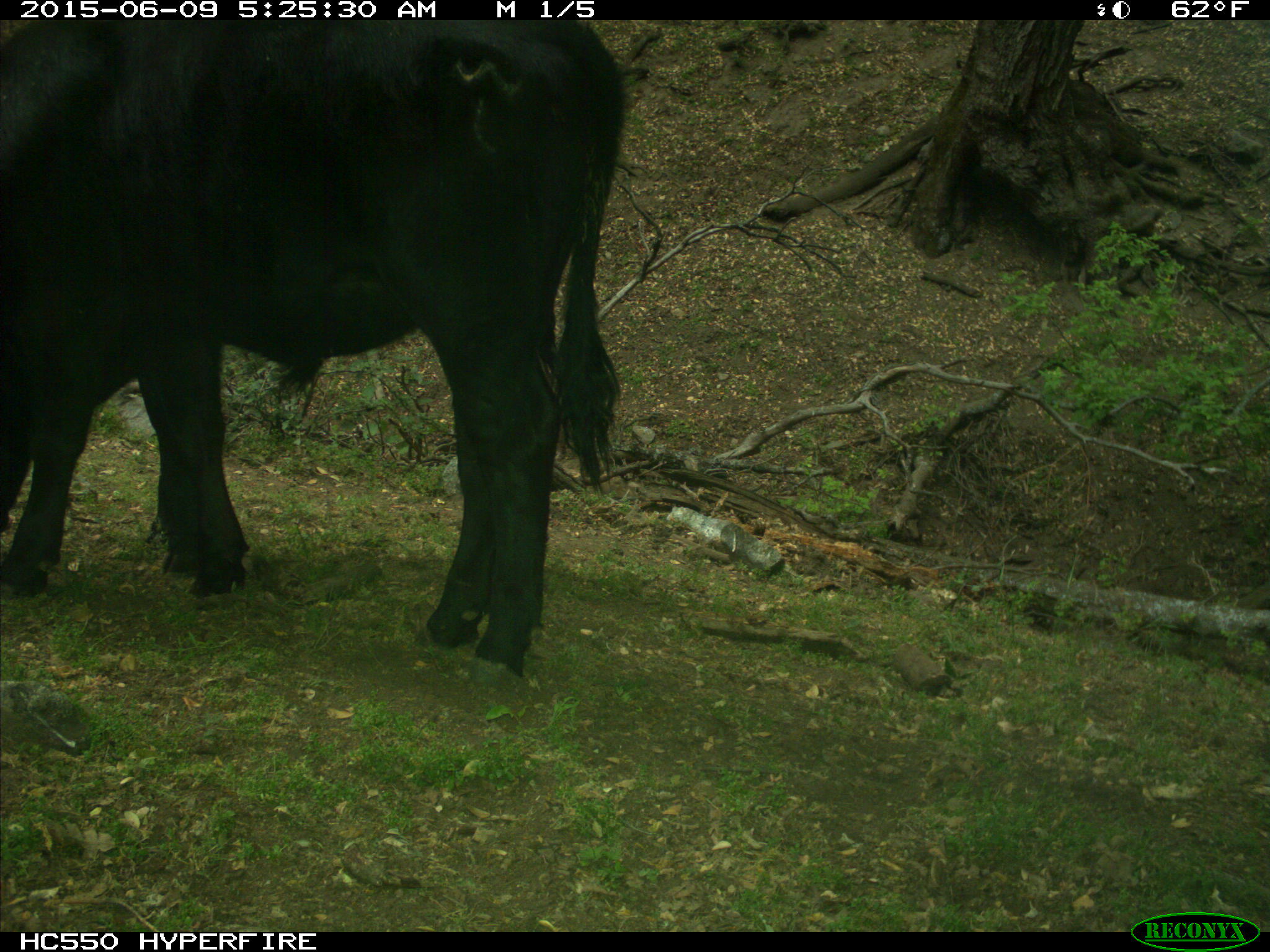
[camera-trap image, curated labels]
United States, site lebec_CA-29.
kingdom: Animalia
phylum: Chordata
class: Mammalia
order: Artiodactyla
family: Bovidae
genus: Bos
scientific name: Bos taurus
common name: domestic cow